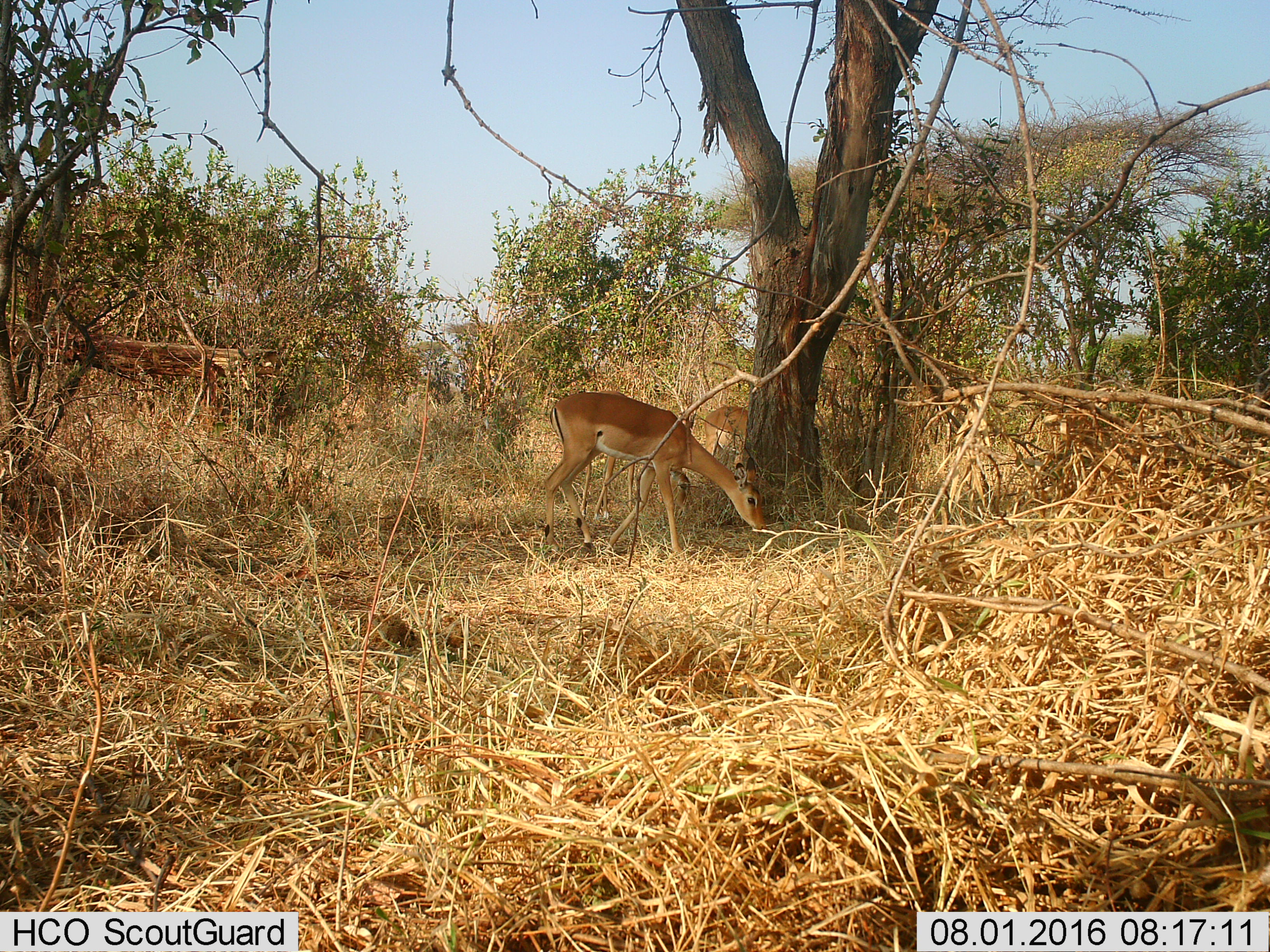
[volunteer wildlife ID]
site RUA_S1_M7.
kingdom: Animalia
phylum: Chordata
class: Mammalia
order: Artiodactyla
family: Bovidae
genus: Aepyceros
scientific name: Aepyceros melampus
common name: impala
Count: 2.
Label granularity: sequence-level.